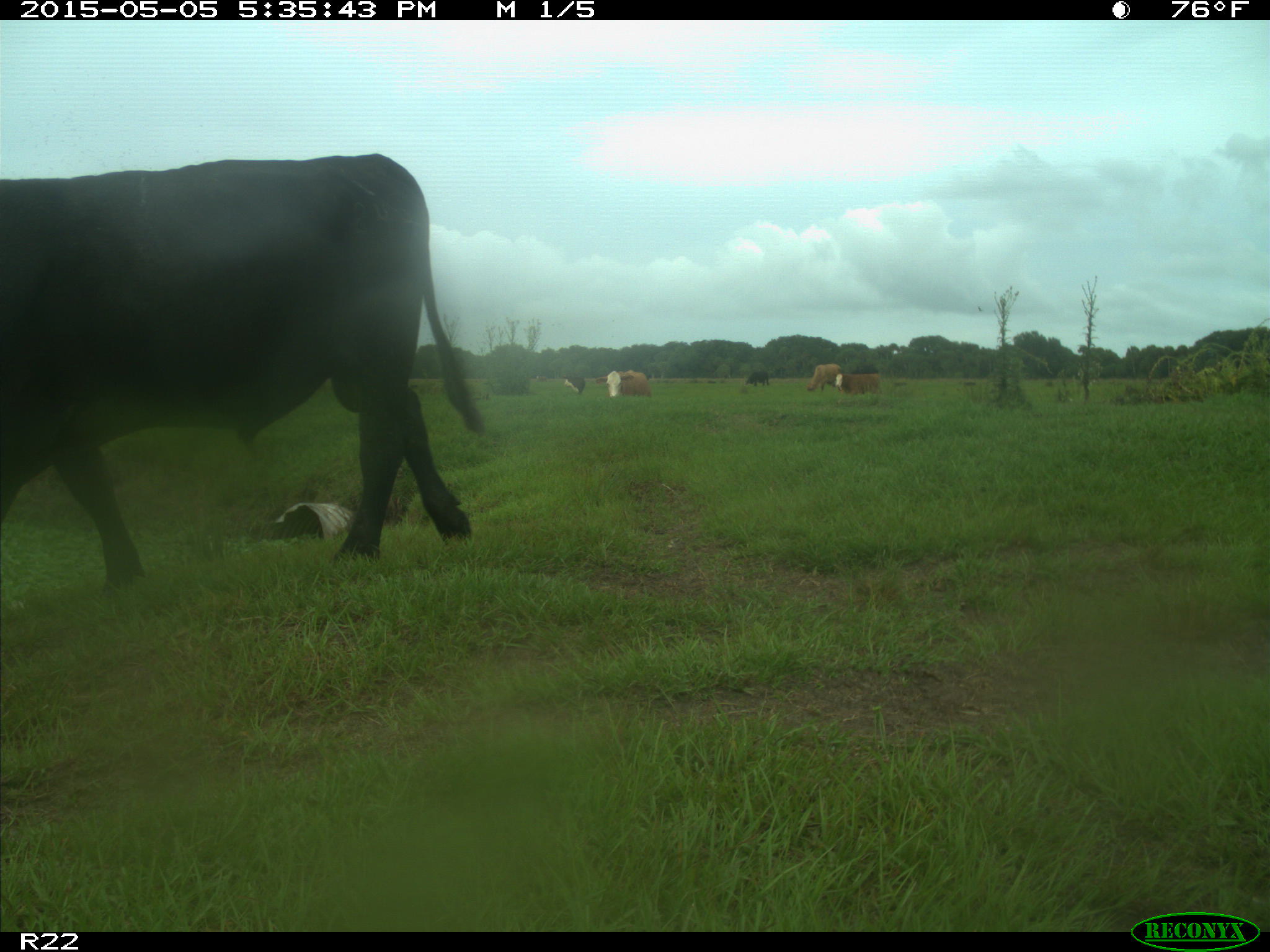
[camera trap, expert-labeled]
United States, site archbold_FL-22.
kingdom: Animalia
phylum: Chordata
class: Mammalia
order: Artiodactyla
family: Bovidae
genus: Bos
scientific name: Bos taurus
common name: domestic cow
Bos taurus (domestic cow).